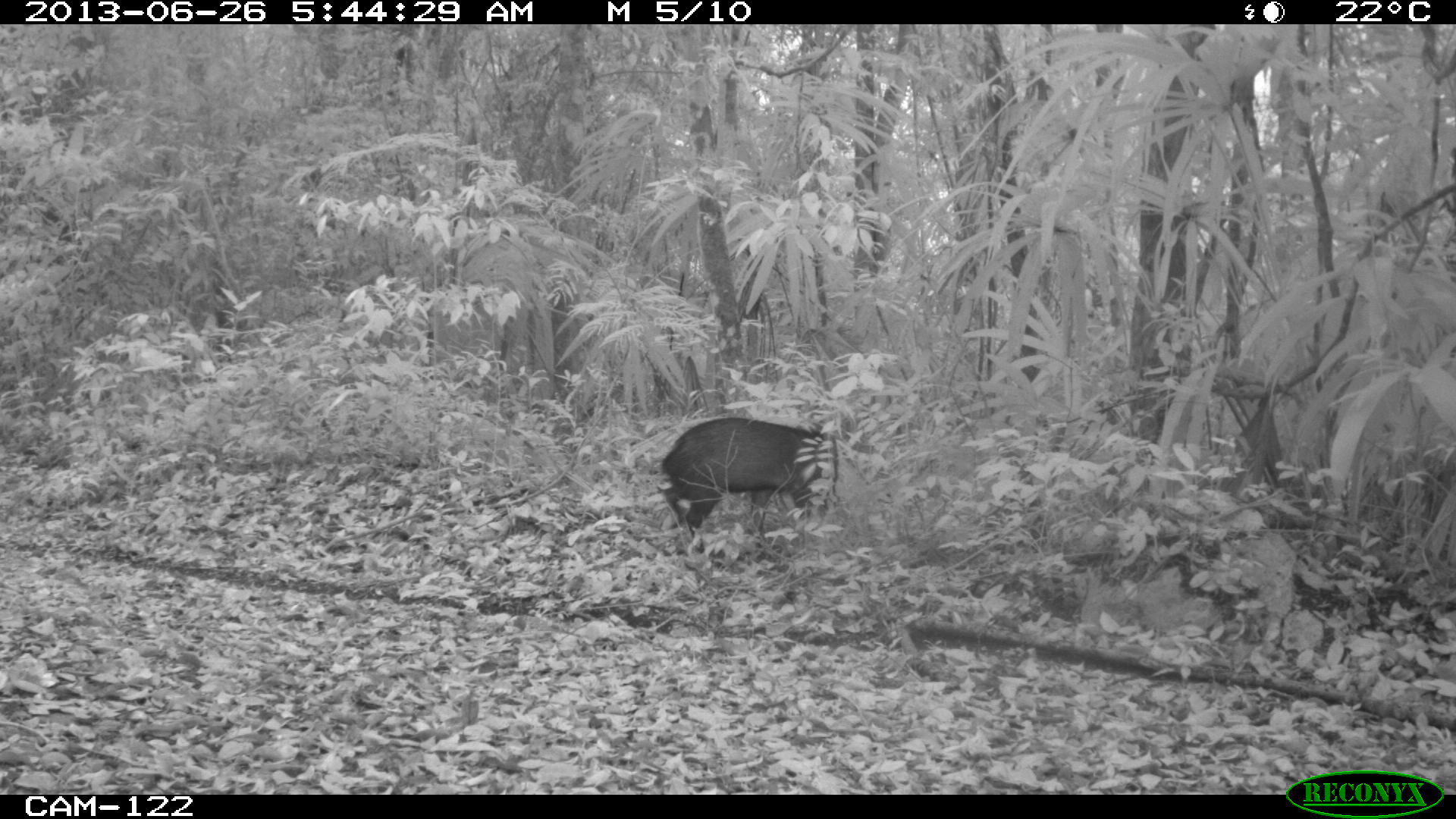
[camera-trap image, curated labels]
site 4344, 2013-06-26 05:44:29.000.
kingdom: Animalia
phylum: Chordata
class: Mammalia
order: Artiodactyla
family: Tayassuidae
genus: Pecari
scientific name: Pecari tajacu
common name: collared peccary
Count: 7.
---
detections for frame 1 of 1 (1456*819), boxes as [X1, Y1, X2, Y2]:
pecari tajacu: [658, 416, 840, 553]